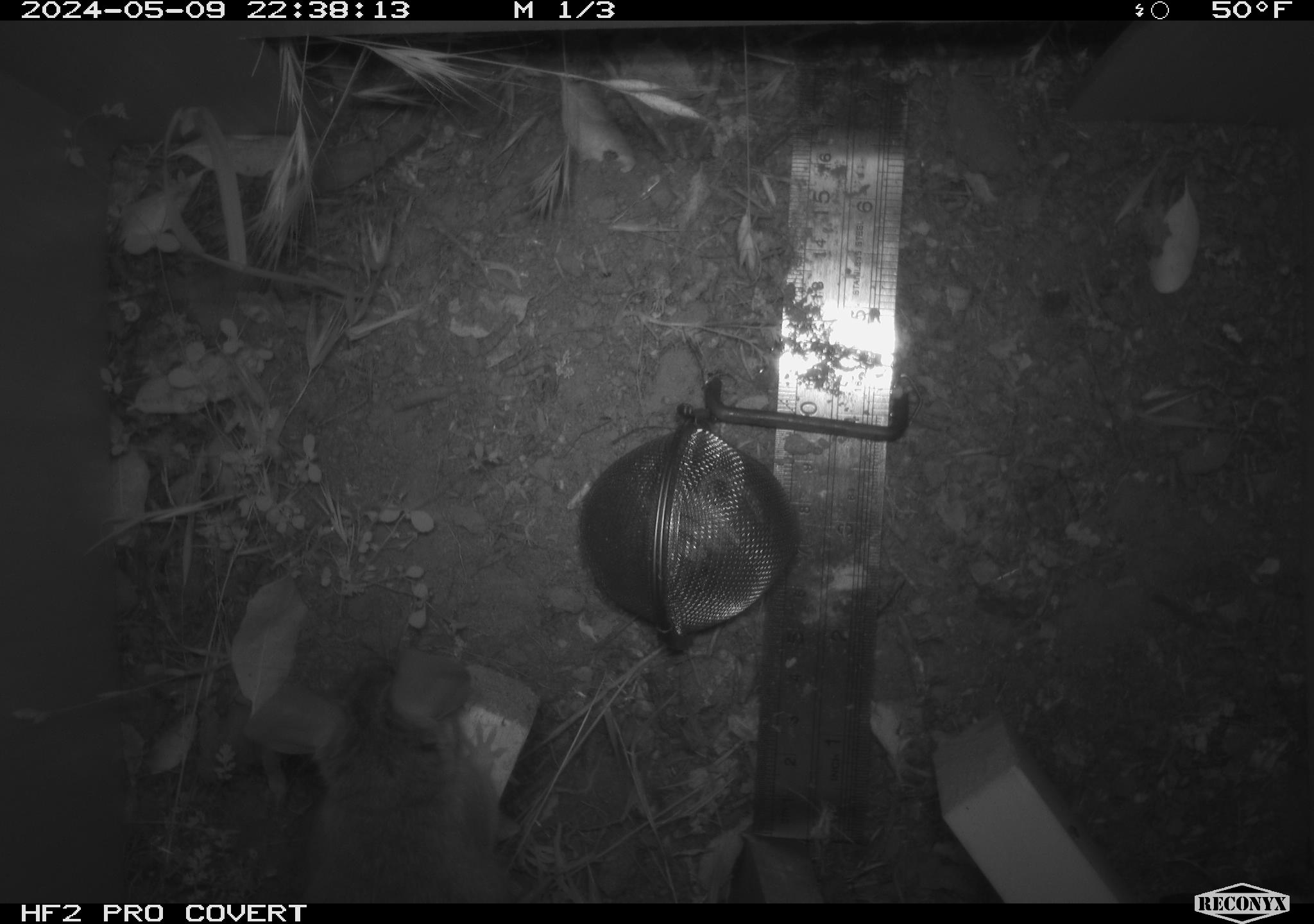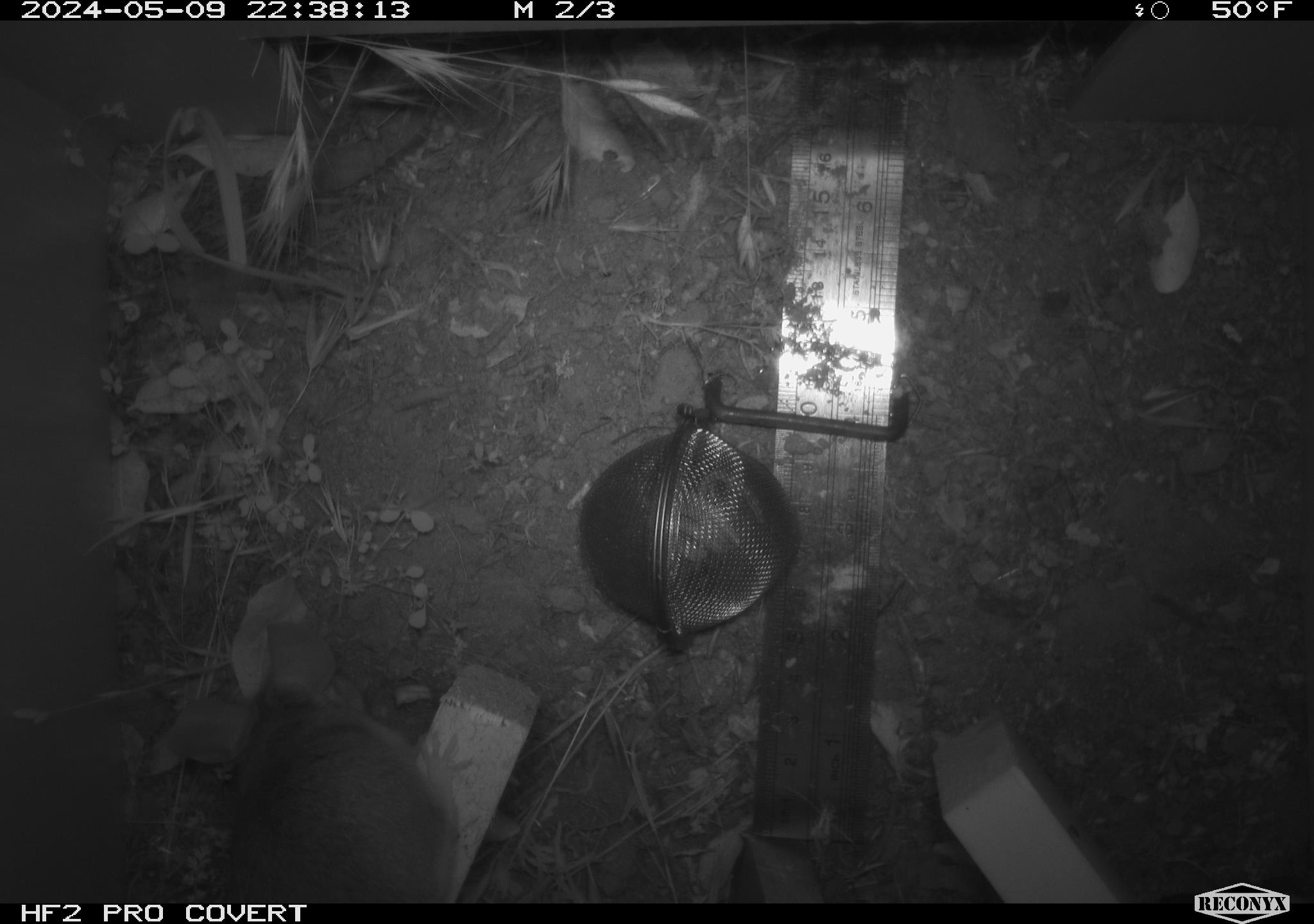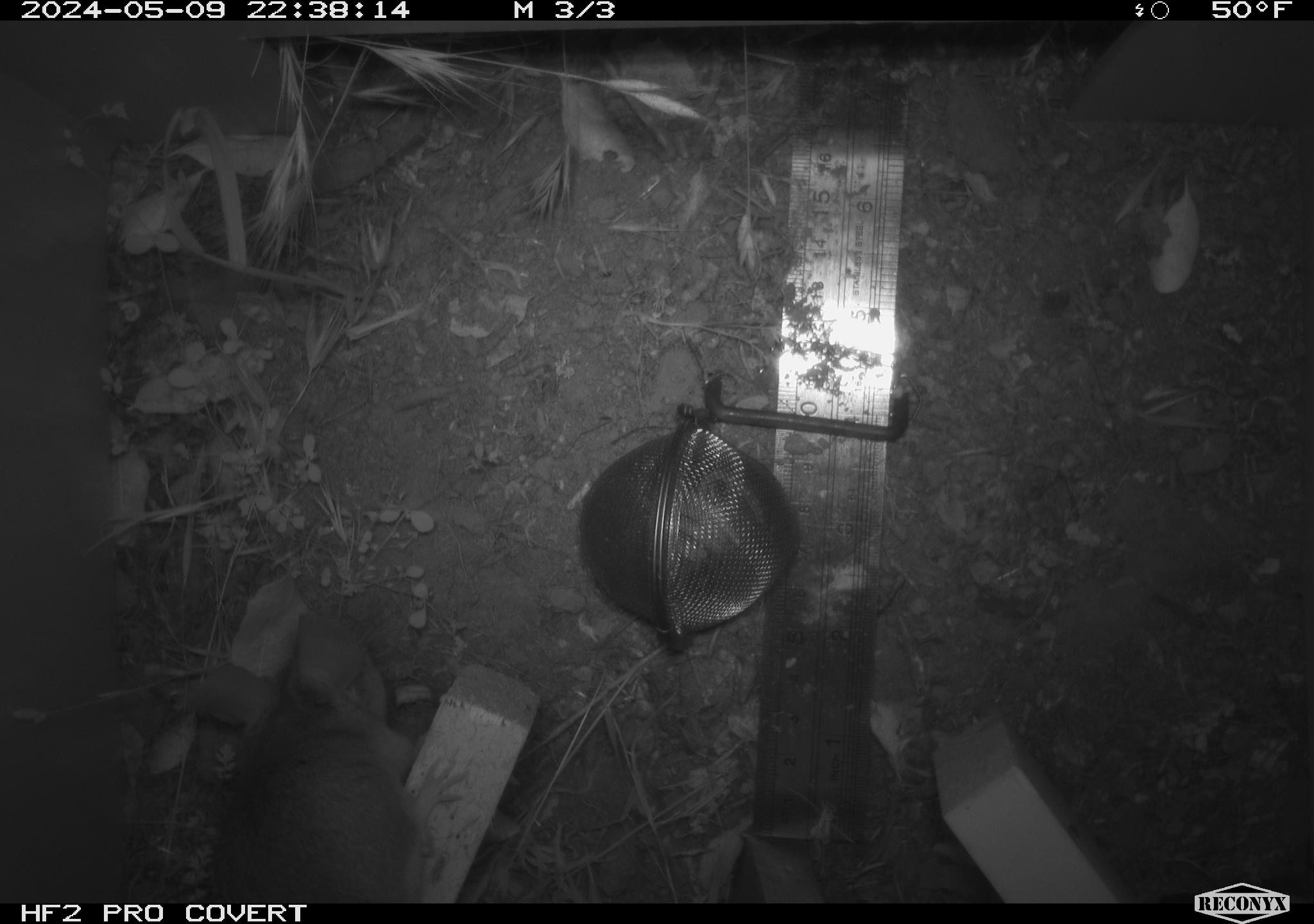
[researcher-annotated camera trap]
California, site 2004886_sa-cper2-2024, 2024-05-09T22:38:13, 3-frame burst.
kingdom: Animalia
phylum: Chordata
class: Mammalia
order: Rodentia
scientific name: Rodentia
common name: rodent